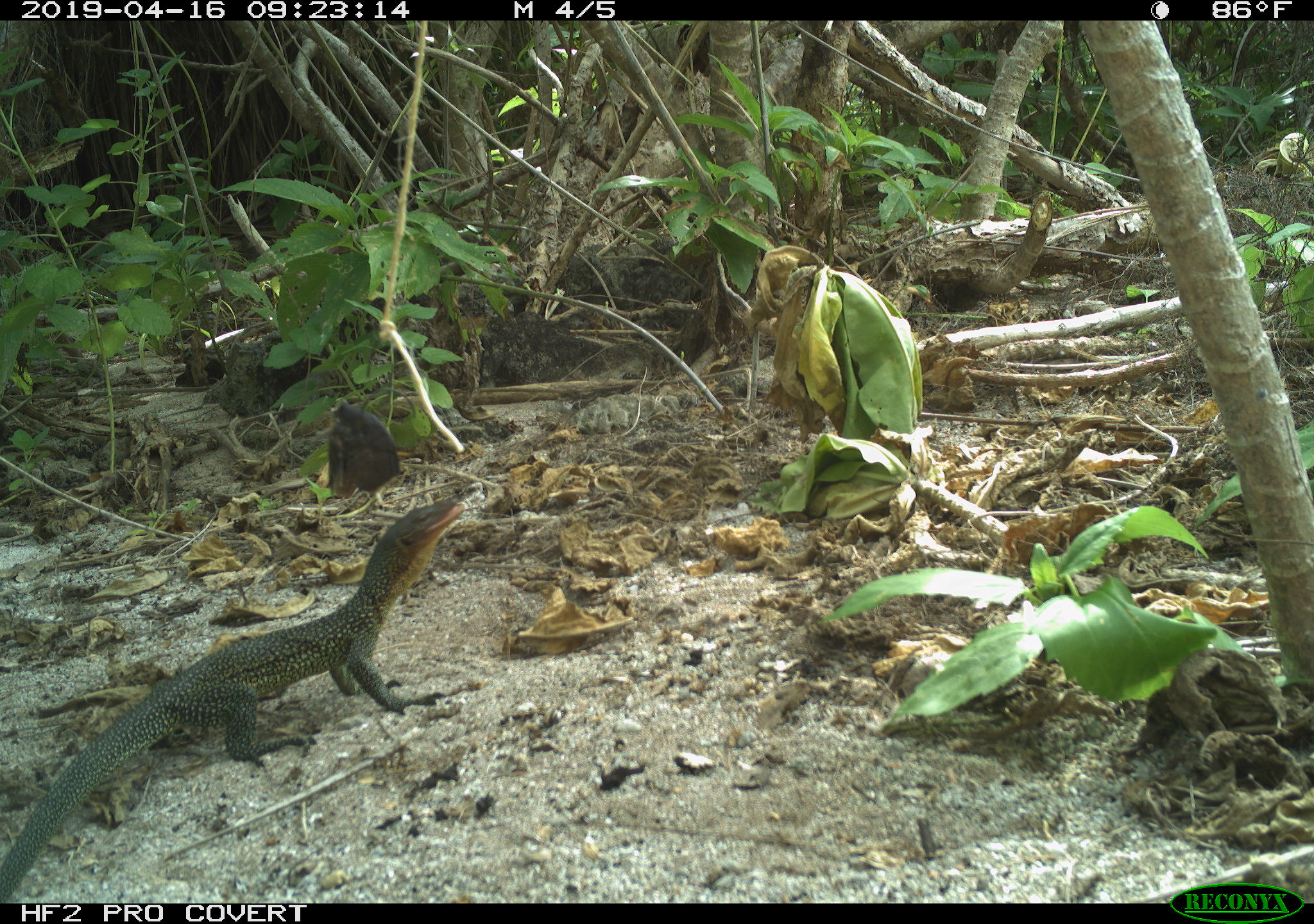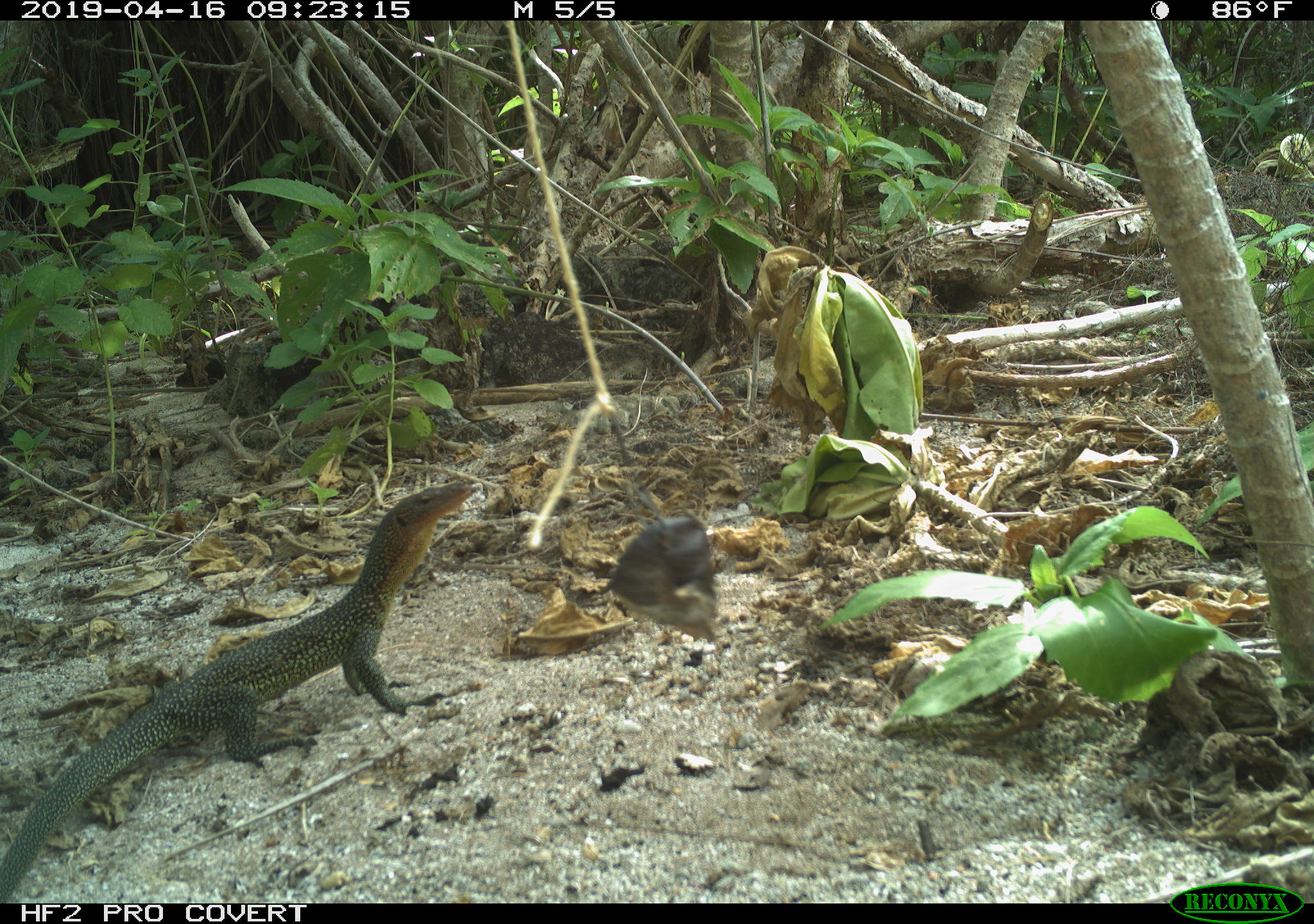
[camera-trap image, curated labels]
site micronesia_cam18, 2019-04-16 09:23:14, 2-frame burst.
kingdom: Animalia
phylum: Chordata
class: Reptilia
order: Squamata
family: Varanidae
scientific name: Varanidae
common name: monitor lizard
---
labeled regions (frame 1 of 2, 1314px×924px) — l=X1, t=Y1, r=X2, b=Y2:
monitor lizard: l=3, t=499, r=461, b=897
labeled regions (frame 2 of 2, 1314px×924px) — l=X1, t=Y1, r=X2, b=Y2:
monitor lizard: l=6, t=480, r=474, b=900